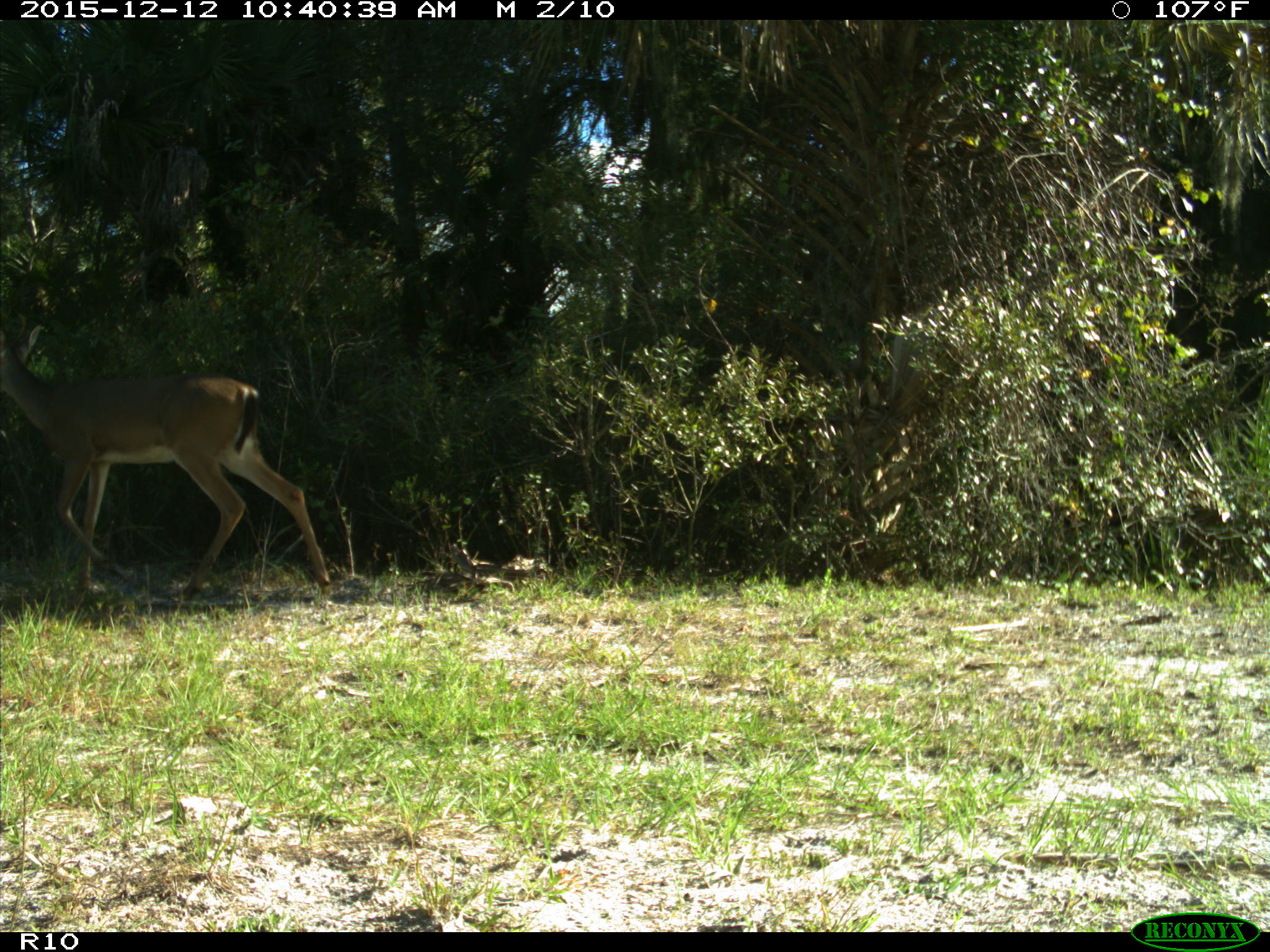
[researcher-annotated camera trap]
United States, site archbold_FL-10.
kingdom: Animalia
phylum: Chordata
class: Mammalia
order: Artiodactyla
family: Cervidae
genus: Odocoileus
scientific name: Odocoileus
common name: deer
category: unidentified deer